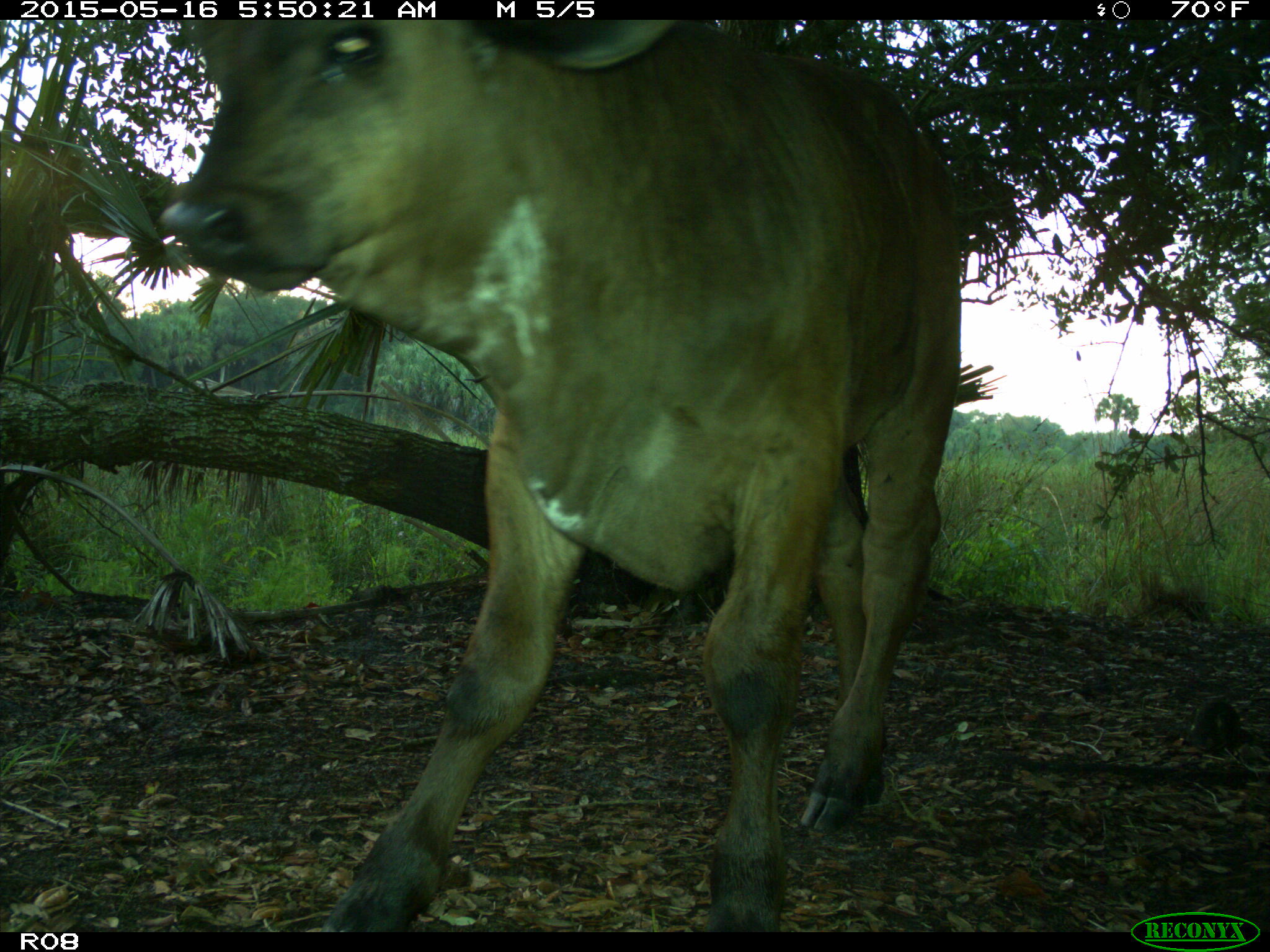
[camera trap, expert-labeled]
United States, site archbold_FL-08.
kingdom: Animalia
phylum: Chordata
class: Mammalia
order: Artiodactyla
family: Bovidae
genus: Bos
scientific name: Bos taurus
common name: domestic cow